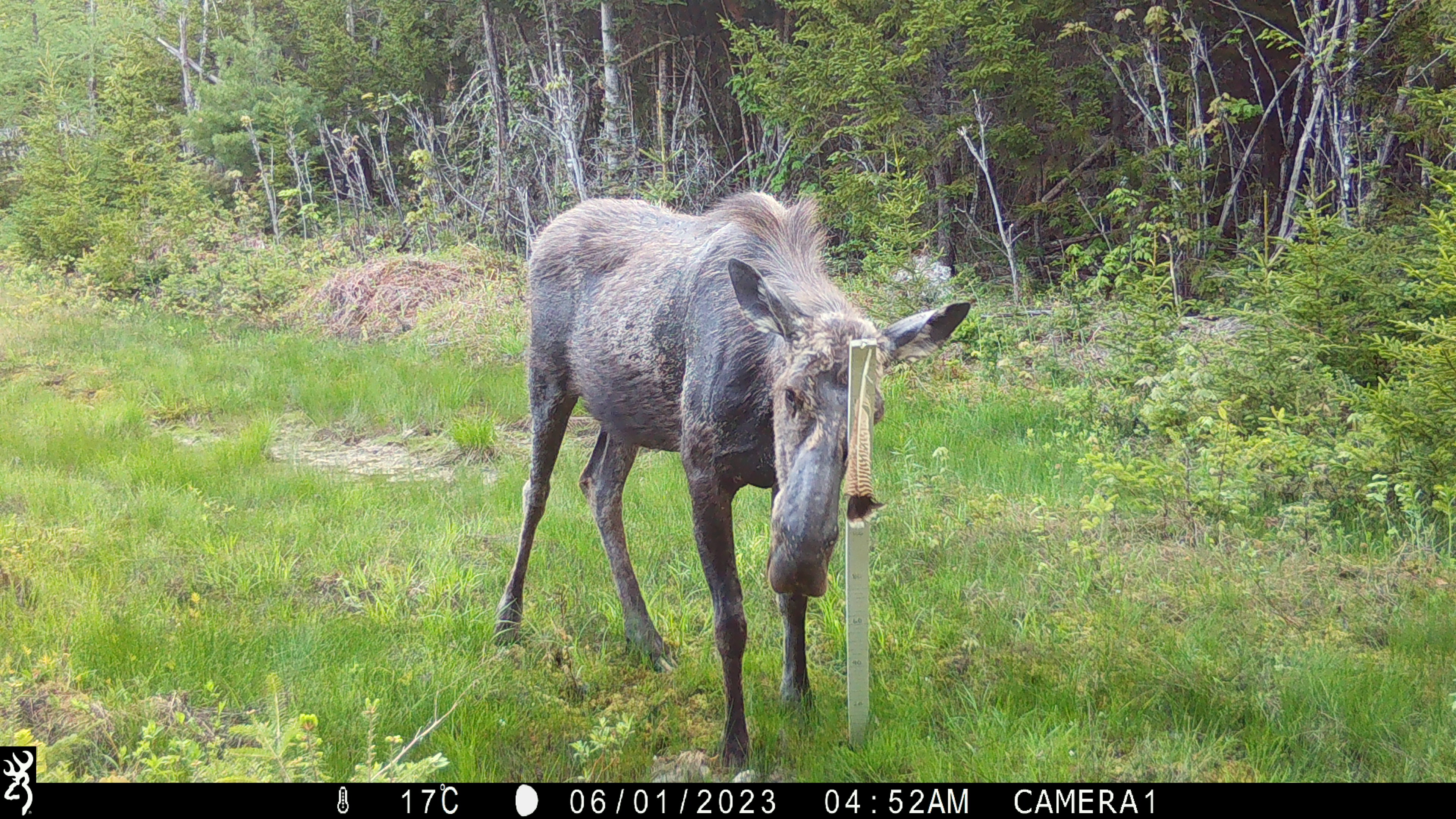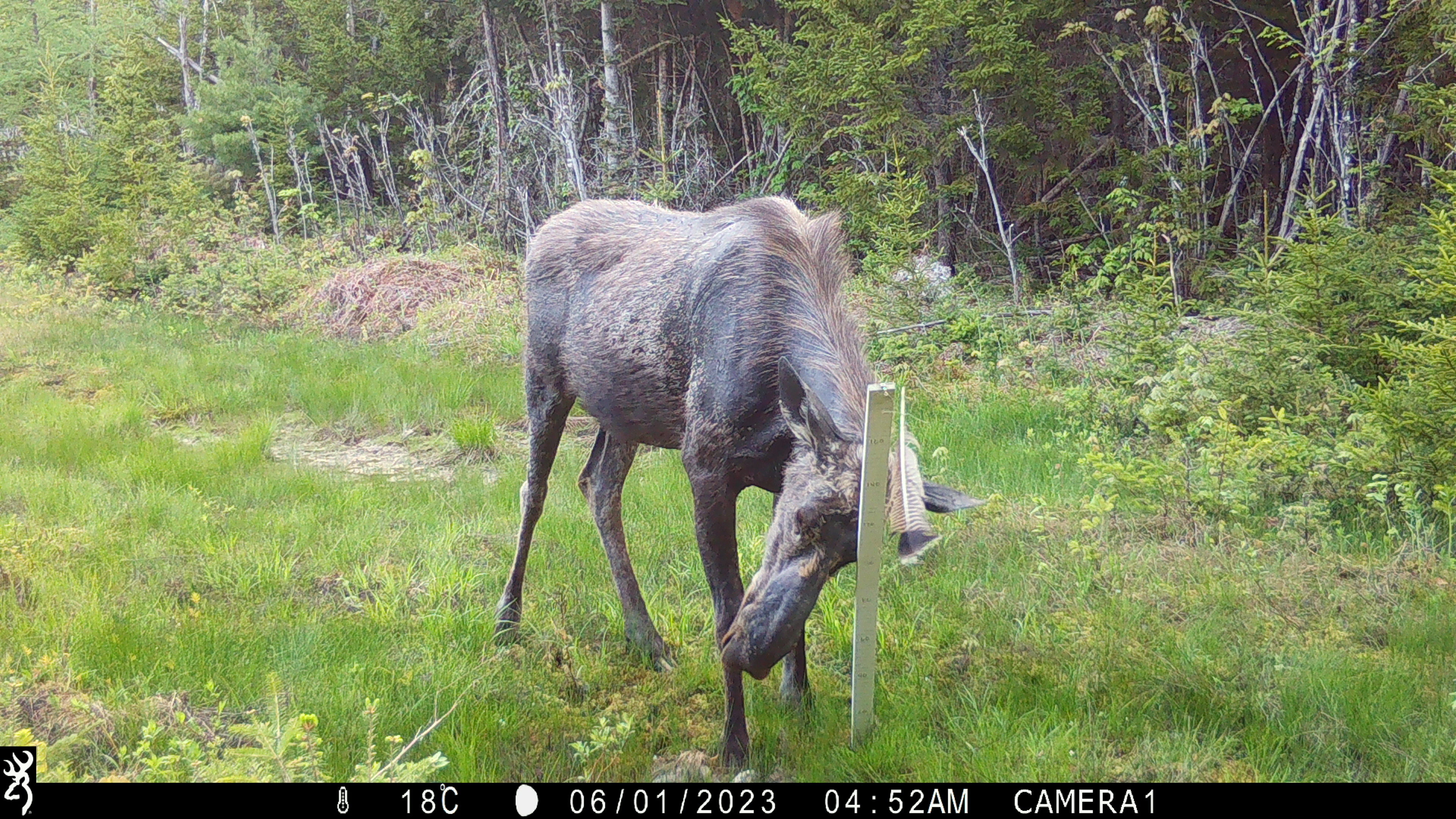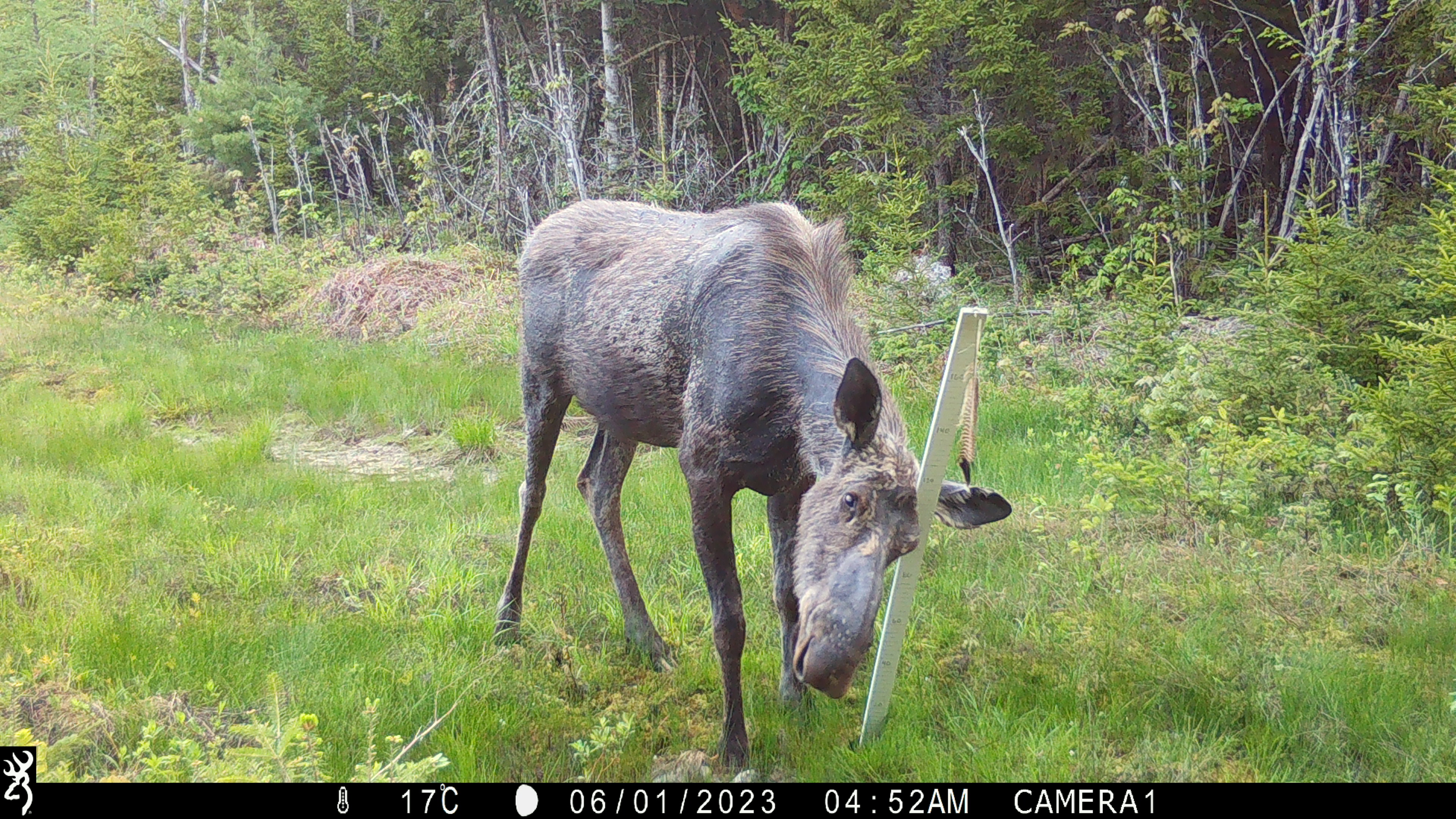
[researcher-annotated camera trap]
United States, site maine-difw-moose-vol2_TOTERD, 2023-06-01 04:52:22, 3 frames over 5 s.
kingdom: Animalia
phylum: Chordata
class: Mammalia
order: Artiodactyla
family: Cervidae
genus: Alces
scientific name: Alces alces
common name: moose